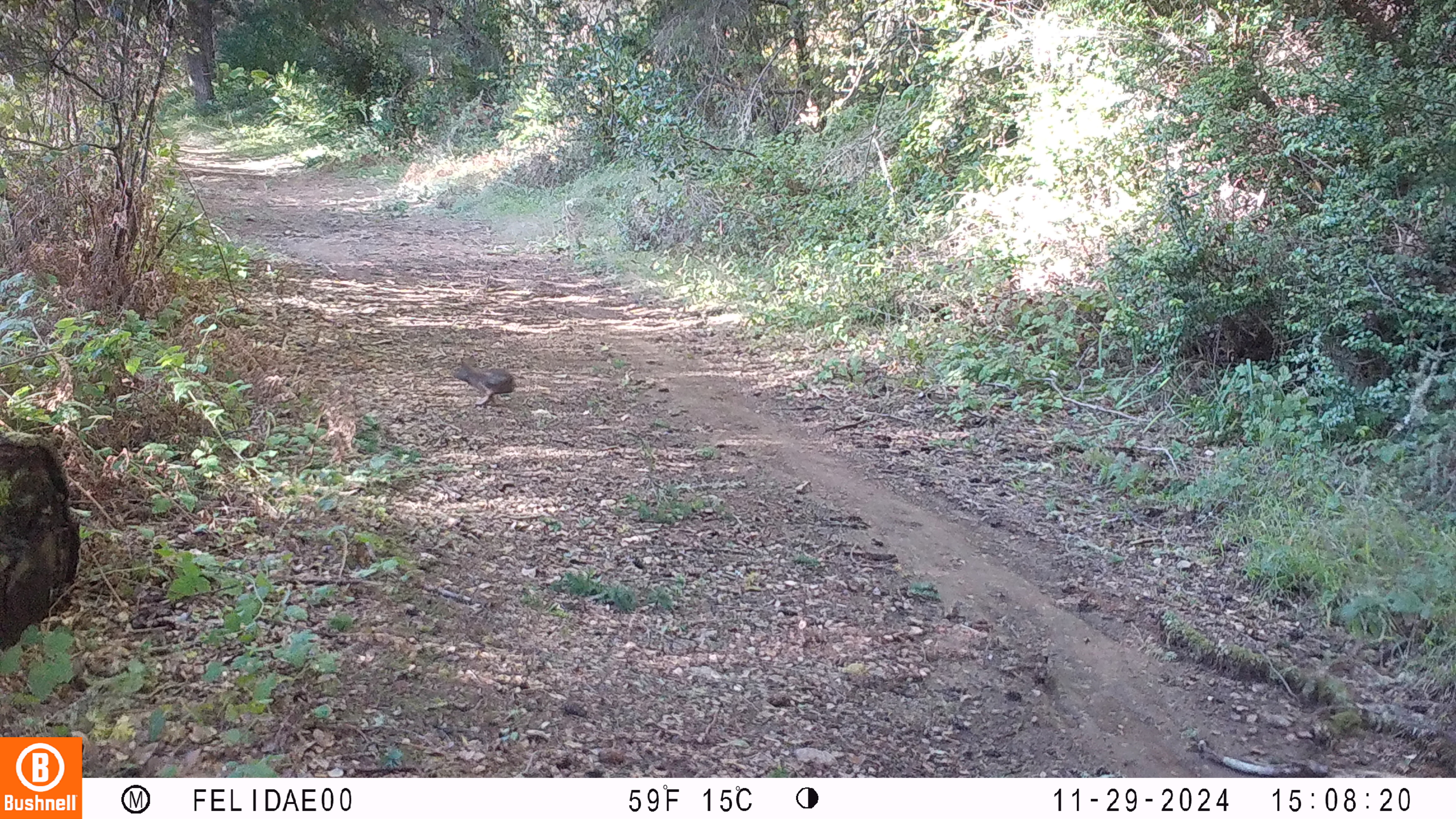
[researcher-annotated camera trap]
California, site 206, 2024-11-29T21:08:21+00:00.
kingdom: Animalia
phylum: Chordata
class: Mammalia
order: Lagomorpha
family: Leporidae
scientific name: Leporidae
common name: rabbit